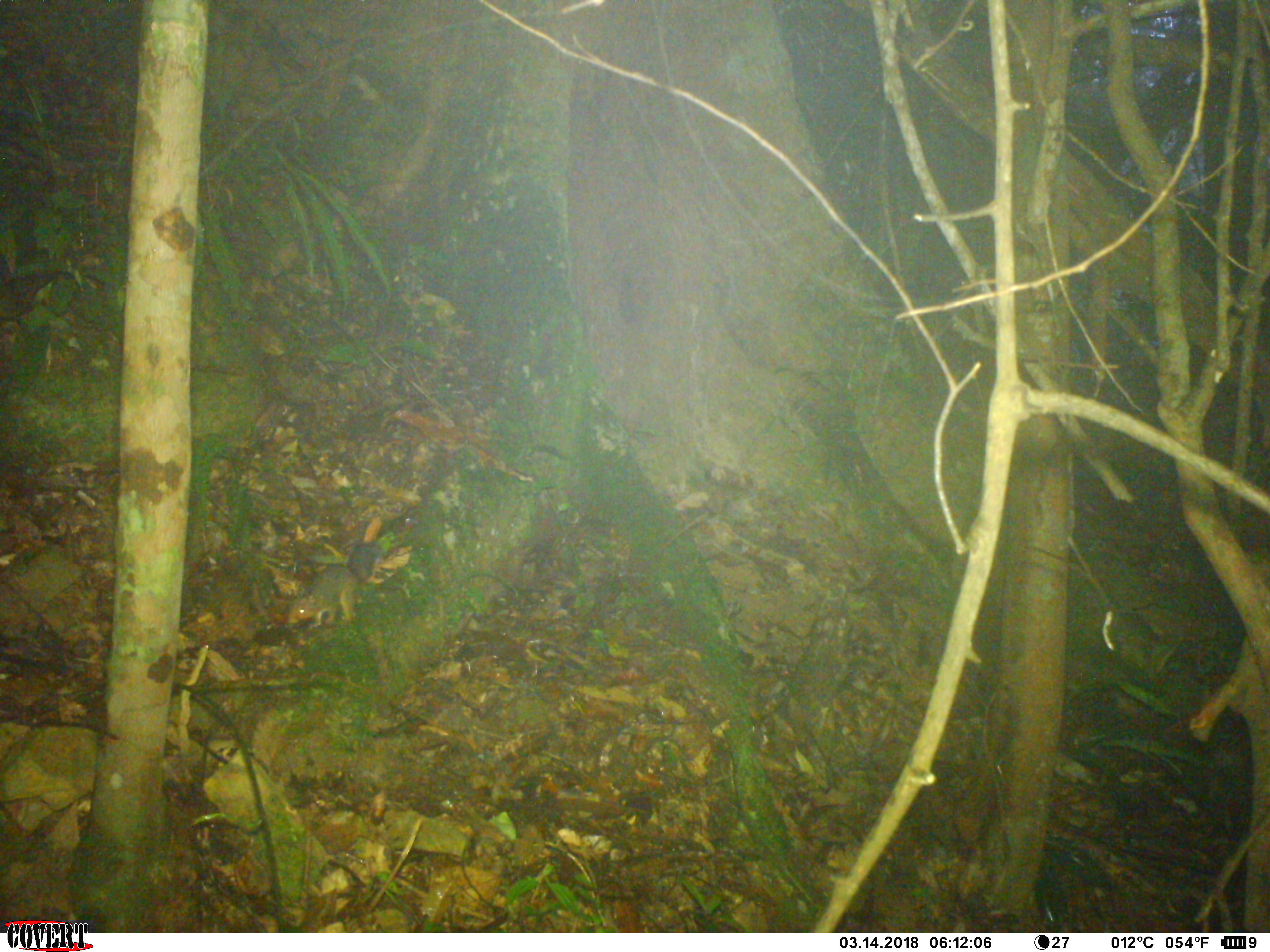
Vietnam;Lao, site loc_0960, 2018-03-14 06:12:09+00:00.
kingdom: Animalia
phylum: Chordata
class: Mammalia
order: Rodentia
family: Sciuridae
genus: Dremomys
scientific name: Dremomys rufigenis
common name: red-cheeked squirrel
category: red cheeked squirrel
Red cheeked squirrel (red-cheeked squirrel) (Dremomys rufigenis). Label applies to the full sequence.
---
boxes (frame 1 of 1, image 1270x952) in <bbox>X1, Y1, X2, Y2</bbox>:
red cheeked squirrel: <bbox>285, 542, 383, 628</bbox>